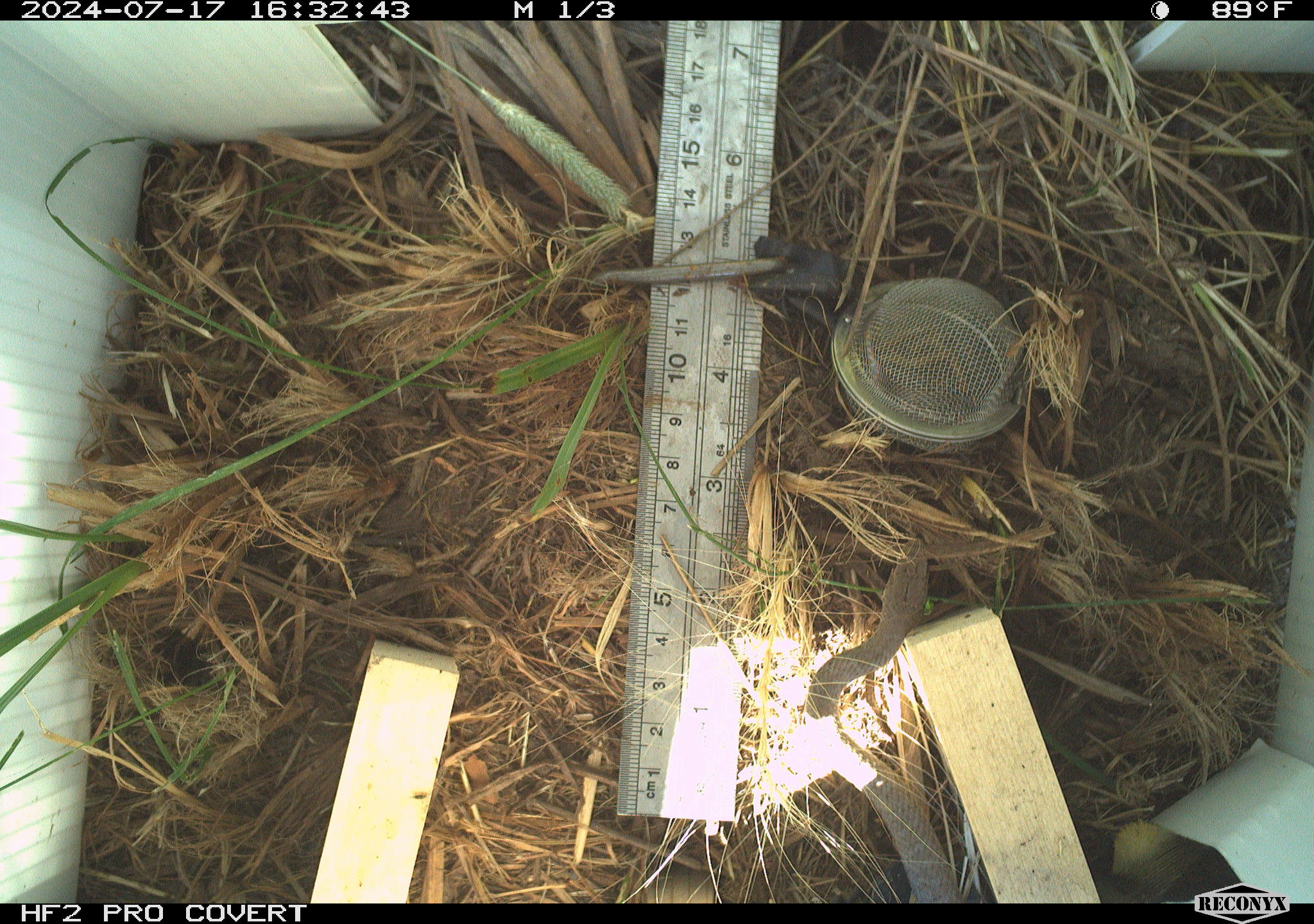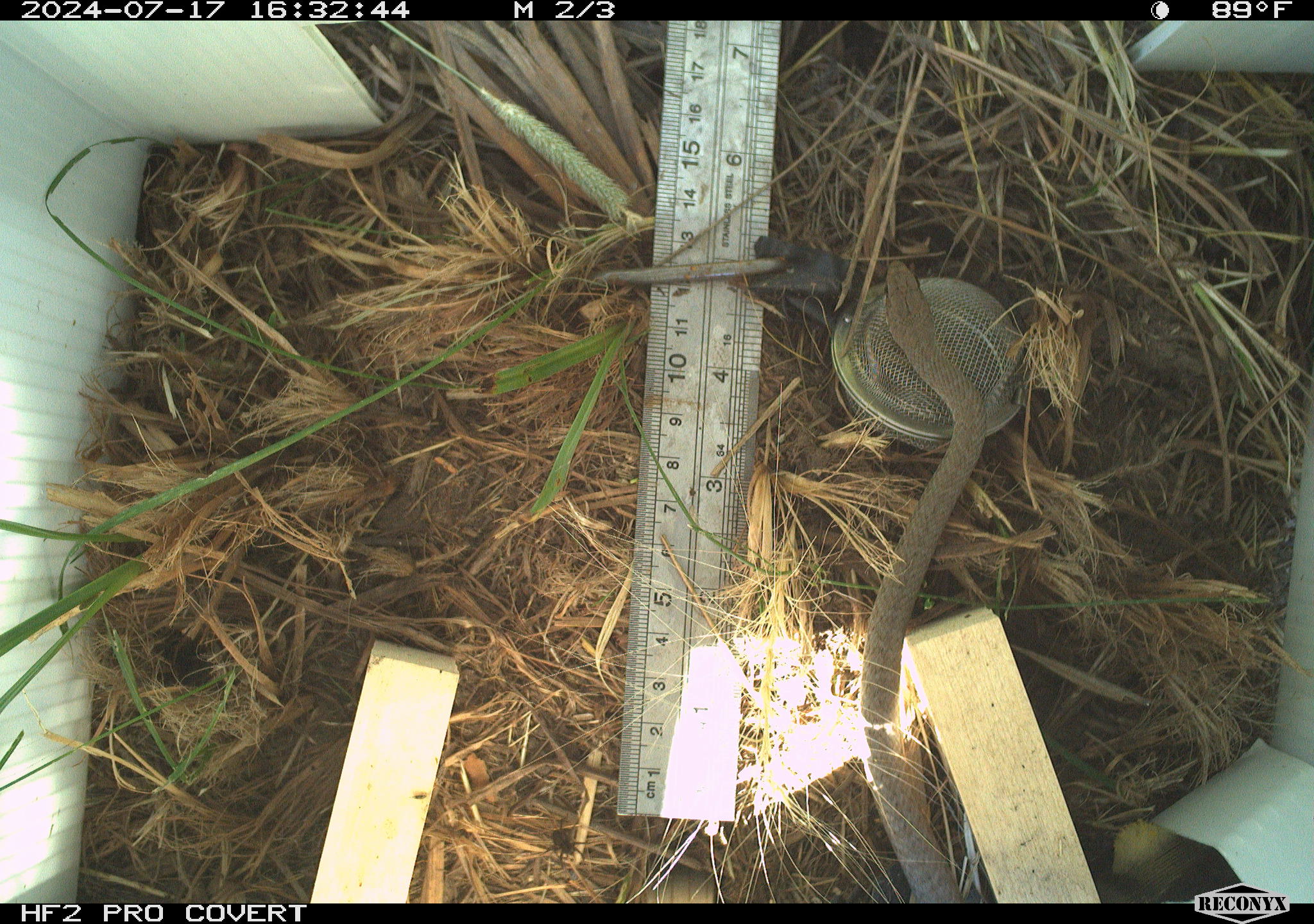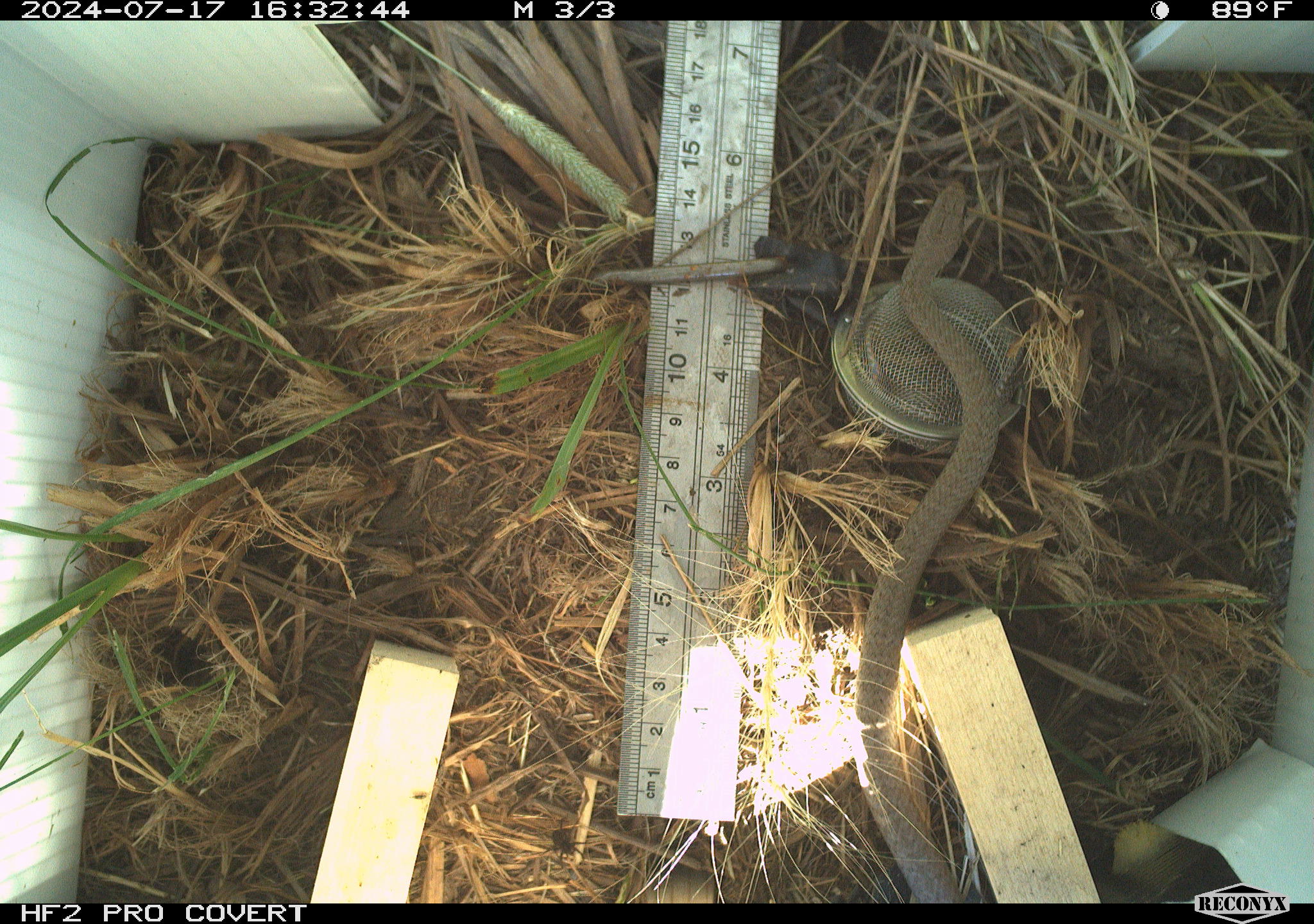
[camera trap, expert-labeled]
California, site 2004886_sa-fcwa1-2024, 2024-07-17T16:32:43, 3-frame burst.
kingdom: Animalia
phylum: Chordata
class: Reptilia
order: Squamata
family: Colubridae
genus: Coluber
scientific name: Coluber constrictor mormon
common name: western yellow-bellied racer